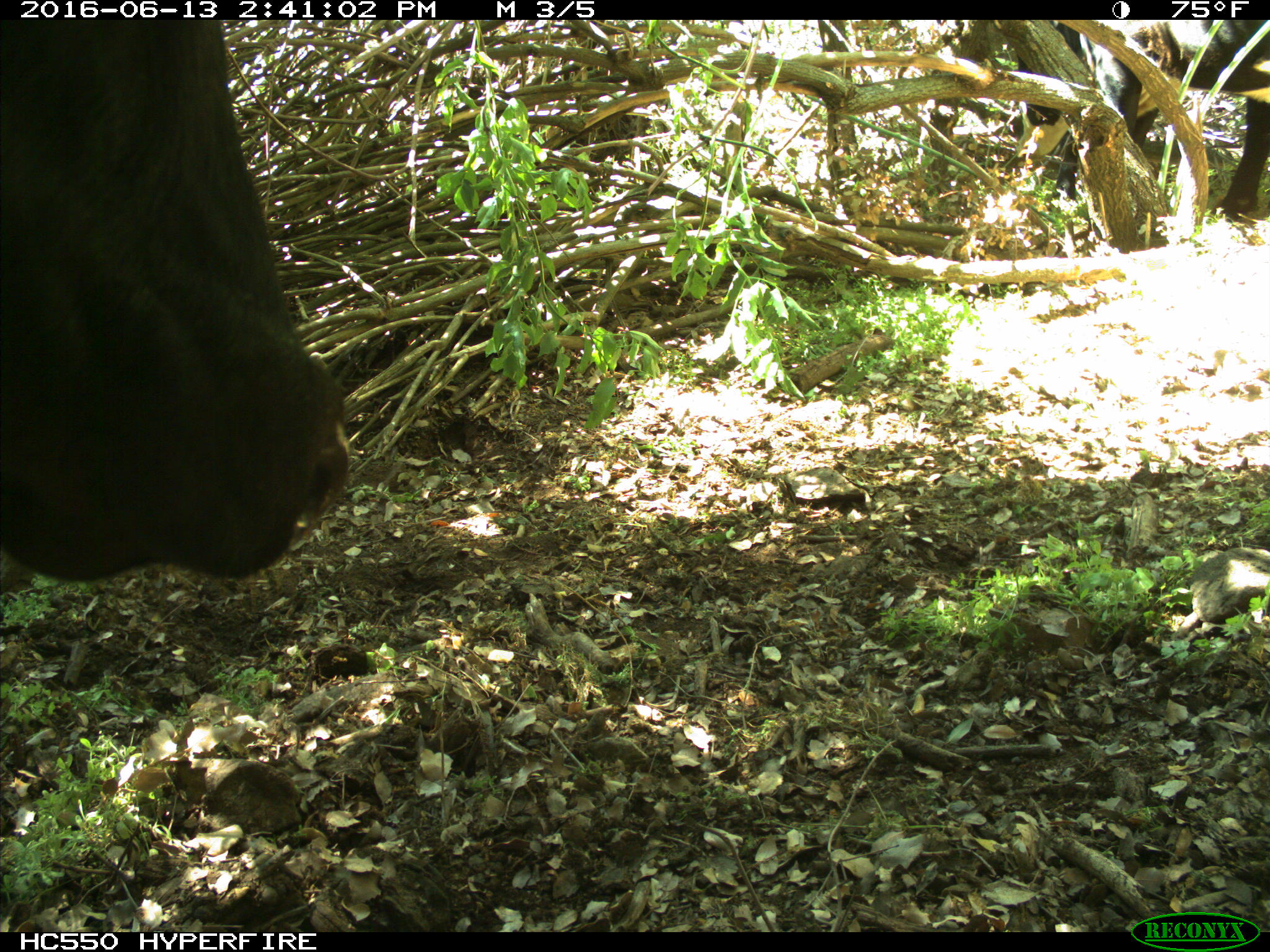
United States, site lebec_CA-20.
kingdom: Animalia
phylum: Chordata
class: Mammalia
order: Artiodactyla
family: Bovidae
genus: Bos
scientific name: Bos taurus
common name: domestic cow